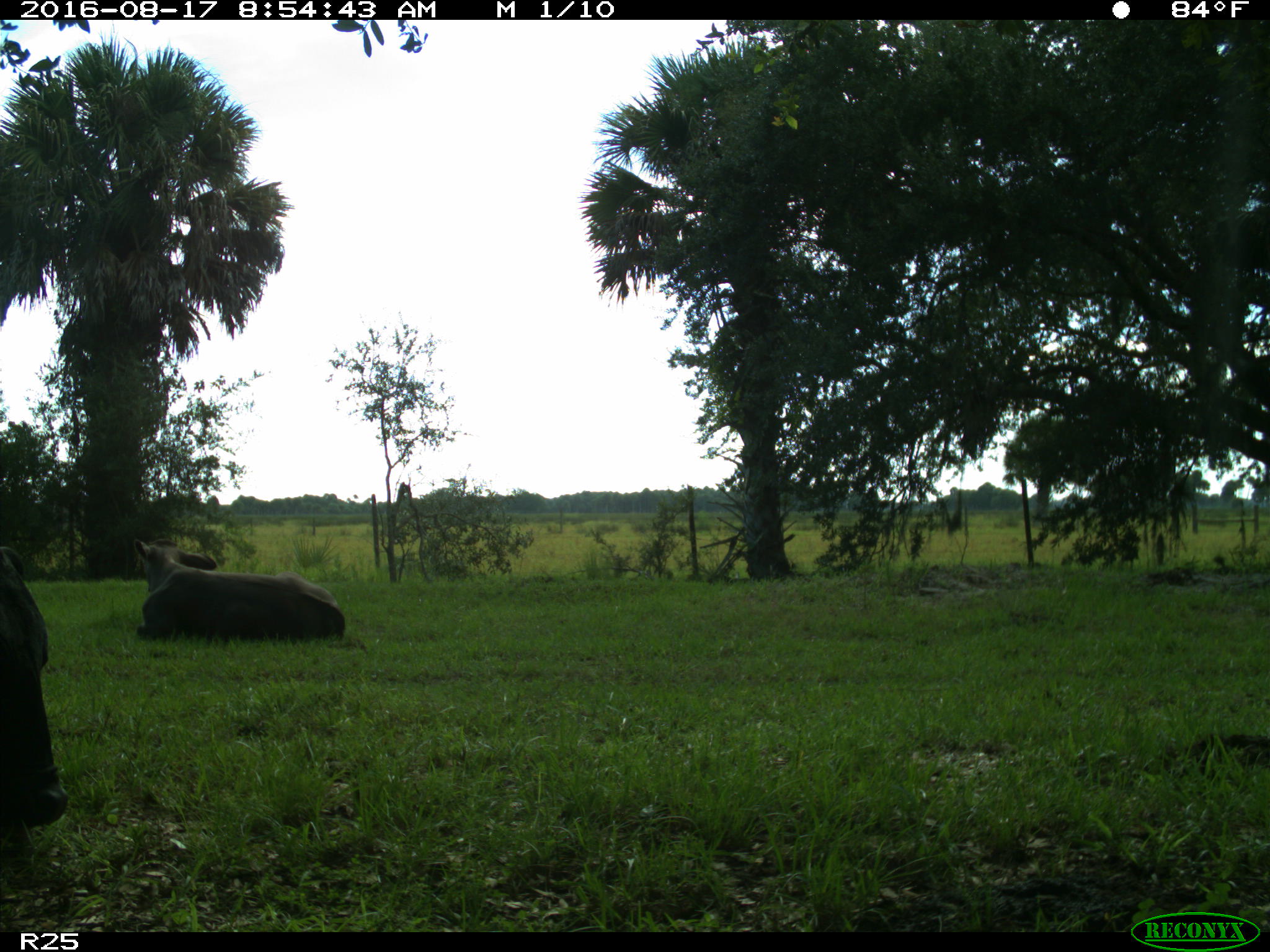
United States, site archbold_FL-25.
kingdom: Animalia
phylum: Chordata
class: Mammalia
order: Artiodactyla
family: Bovidae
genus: Bos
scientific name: Bos taurus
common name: domestic cow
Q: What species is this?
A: Bos taurus (domestic cow).